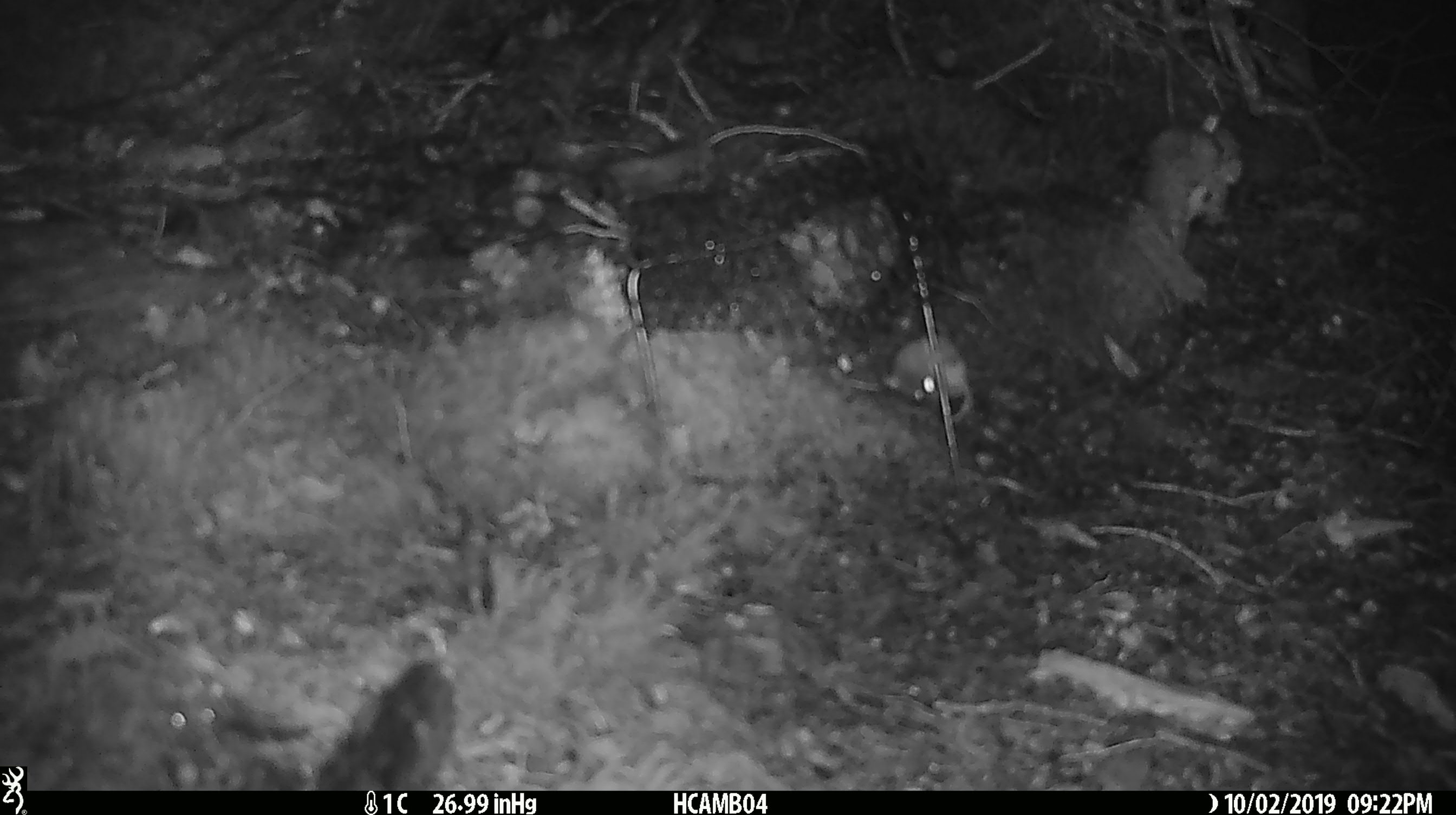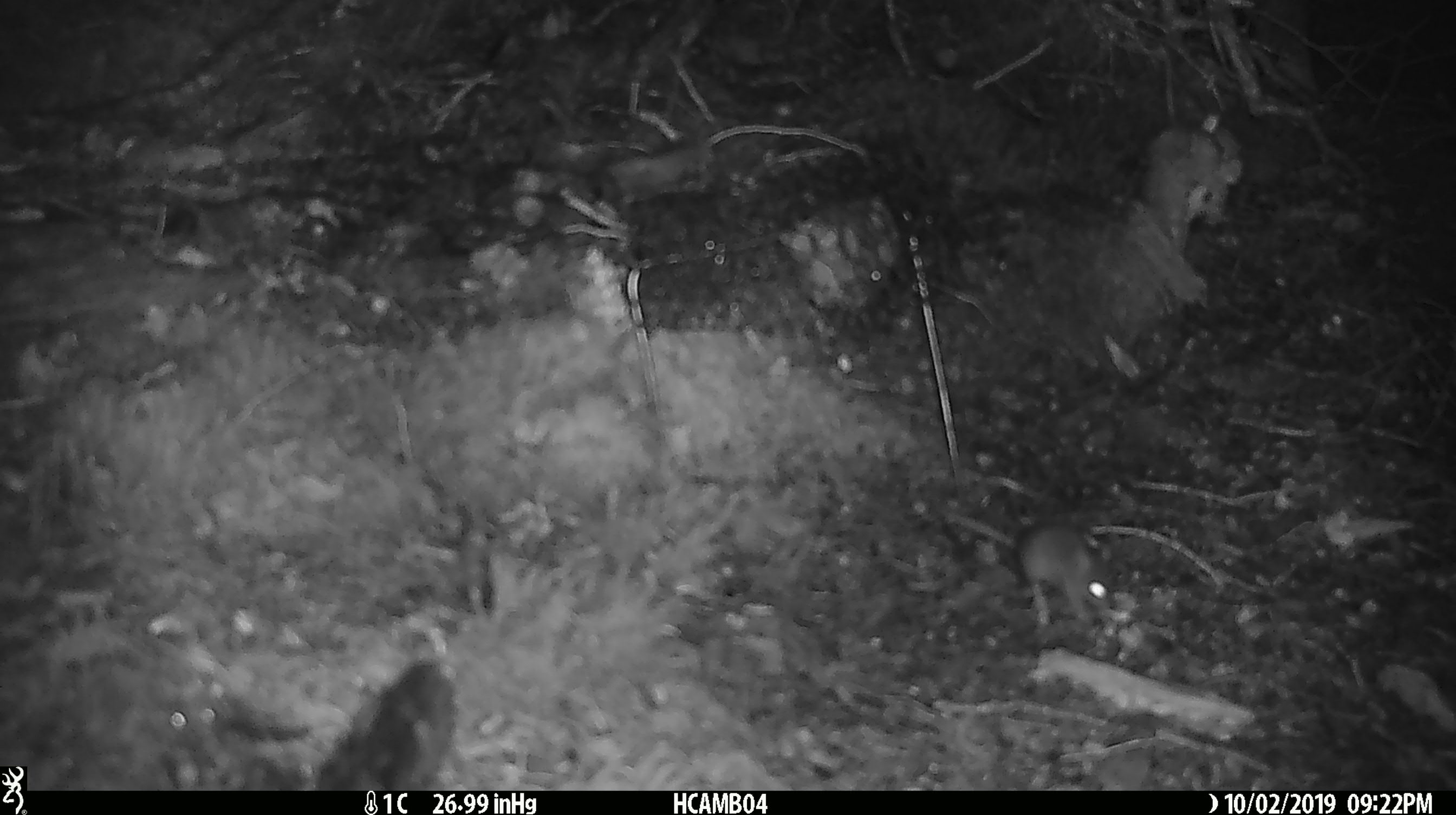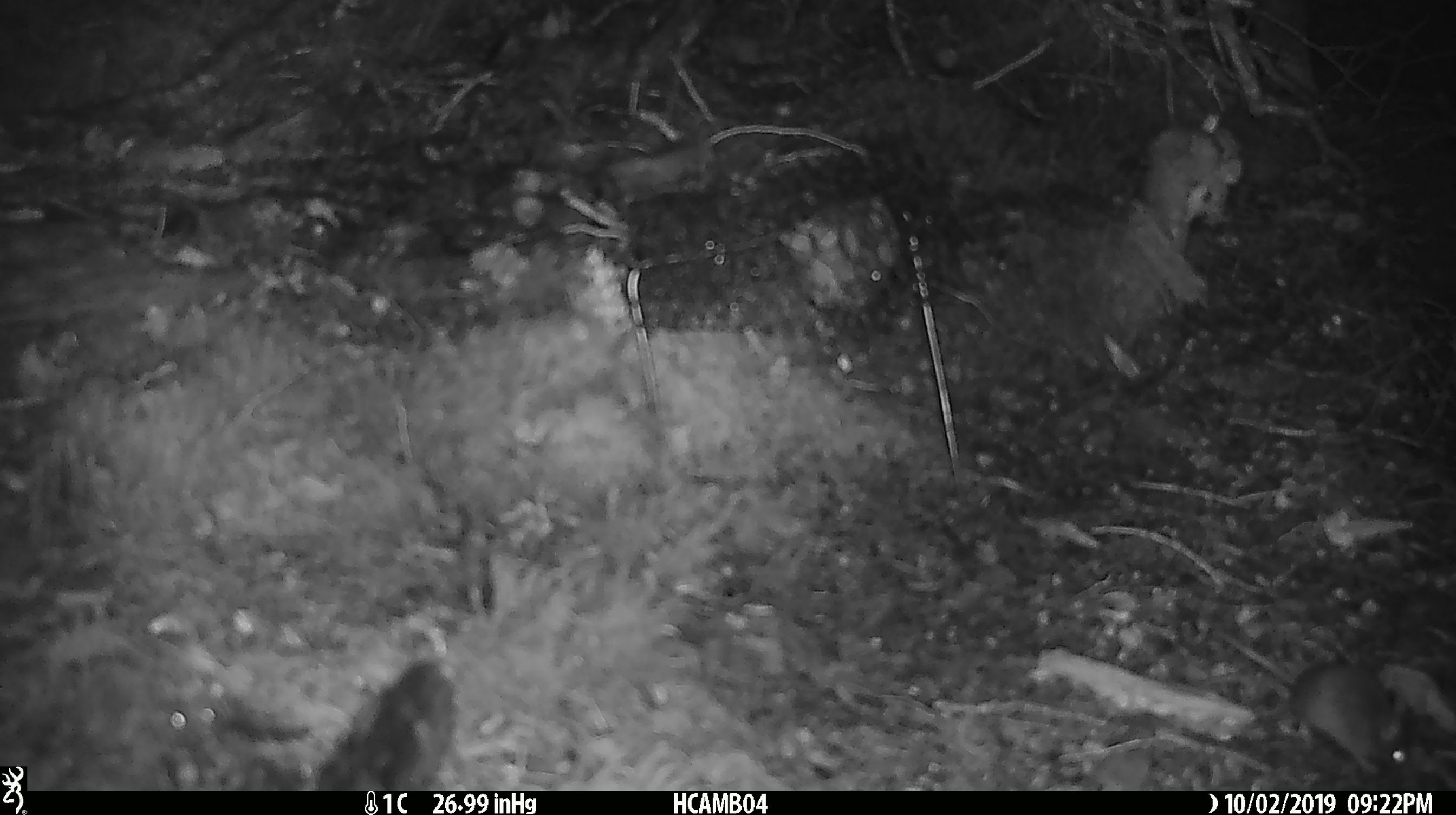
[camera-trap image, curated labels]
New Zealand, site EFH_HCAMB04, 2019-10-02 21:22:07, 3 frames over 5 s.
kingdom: Animalia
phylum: Chordata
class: Mammalia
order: Rodentia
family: Muridae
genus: Mus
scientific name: Mus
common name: mouse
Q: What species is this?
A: Mouse (Mus).